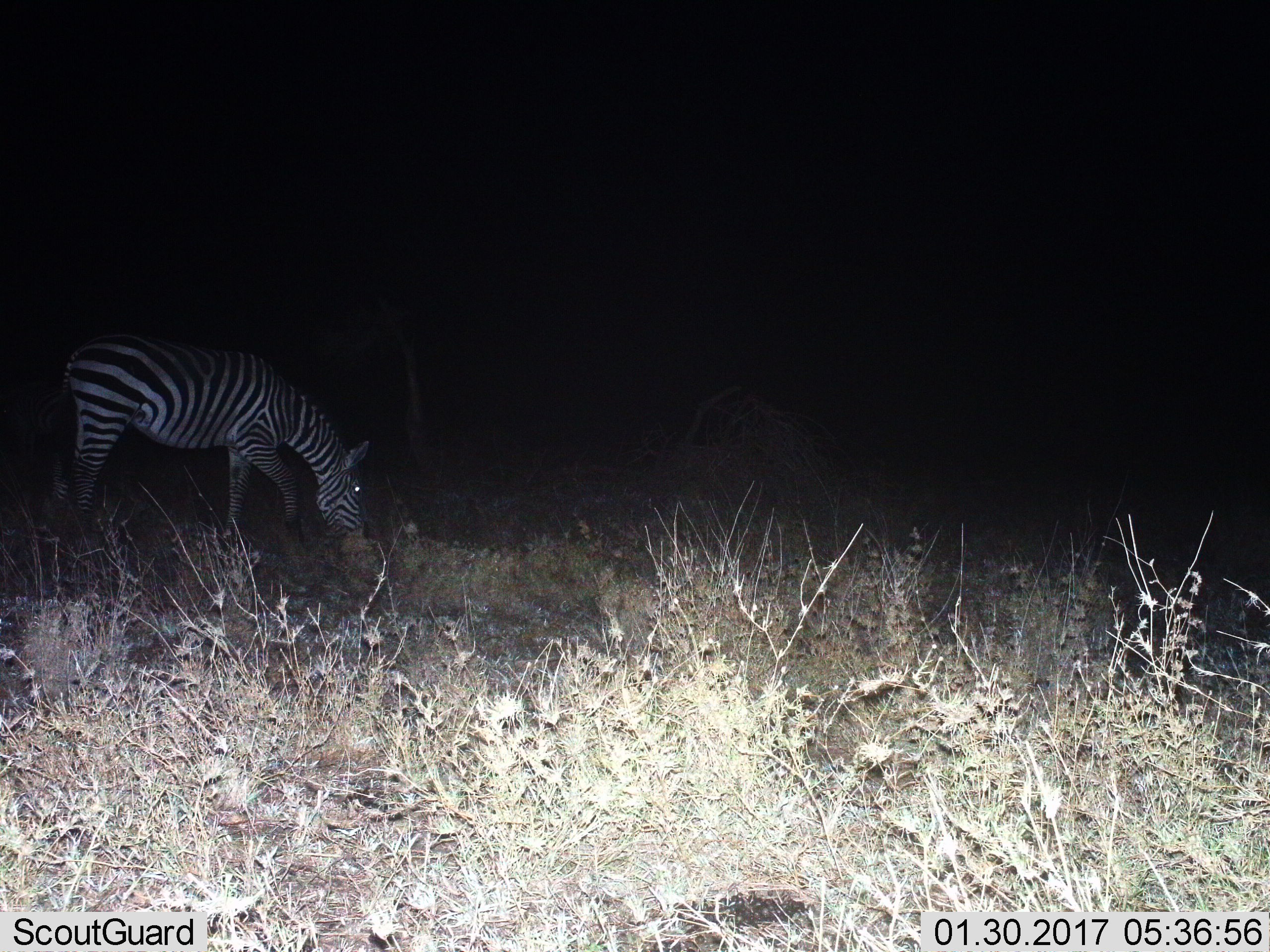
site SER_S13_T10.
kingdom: Animalia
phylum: Chordata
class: Mammalia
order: Perissodactyla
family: Equidae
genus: Equus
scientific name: Equus quagga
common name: plains zebra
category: zebraplains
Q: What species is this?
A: Zebraplains (plains zebra) (Equus quagga).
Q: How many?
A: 1.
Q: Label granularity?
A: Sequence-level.